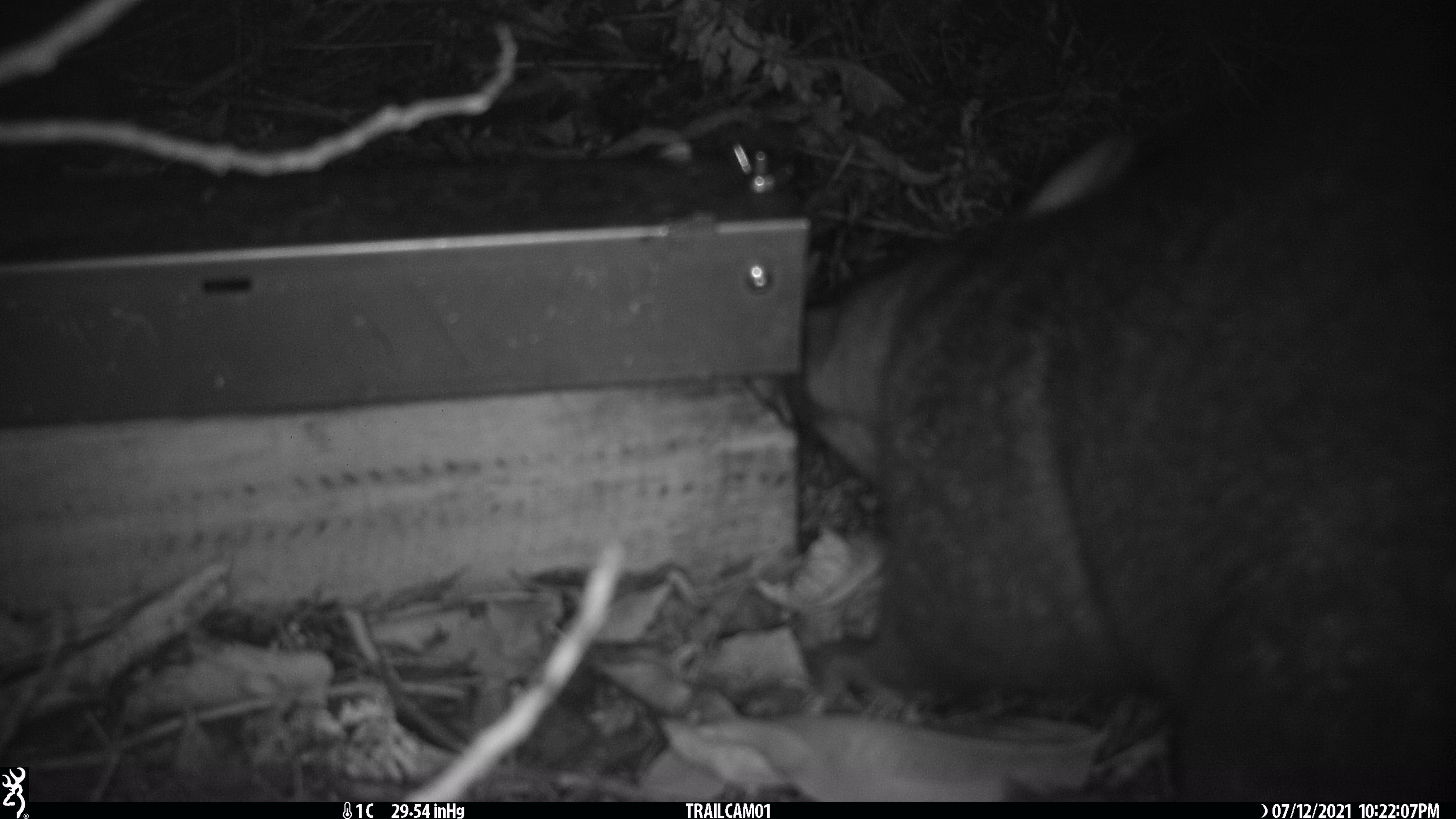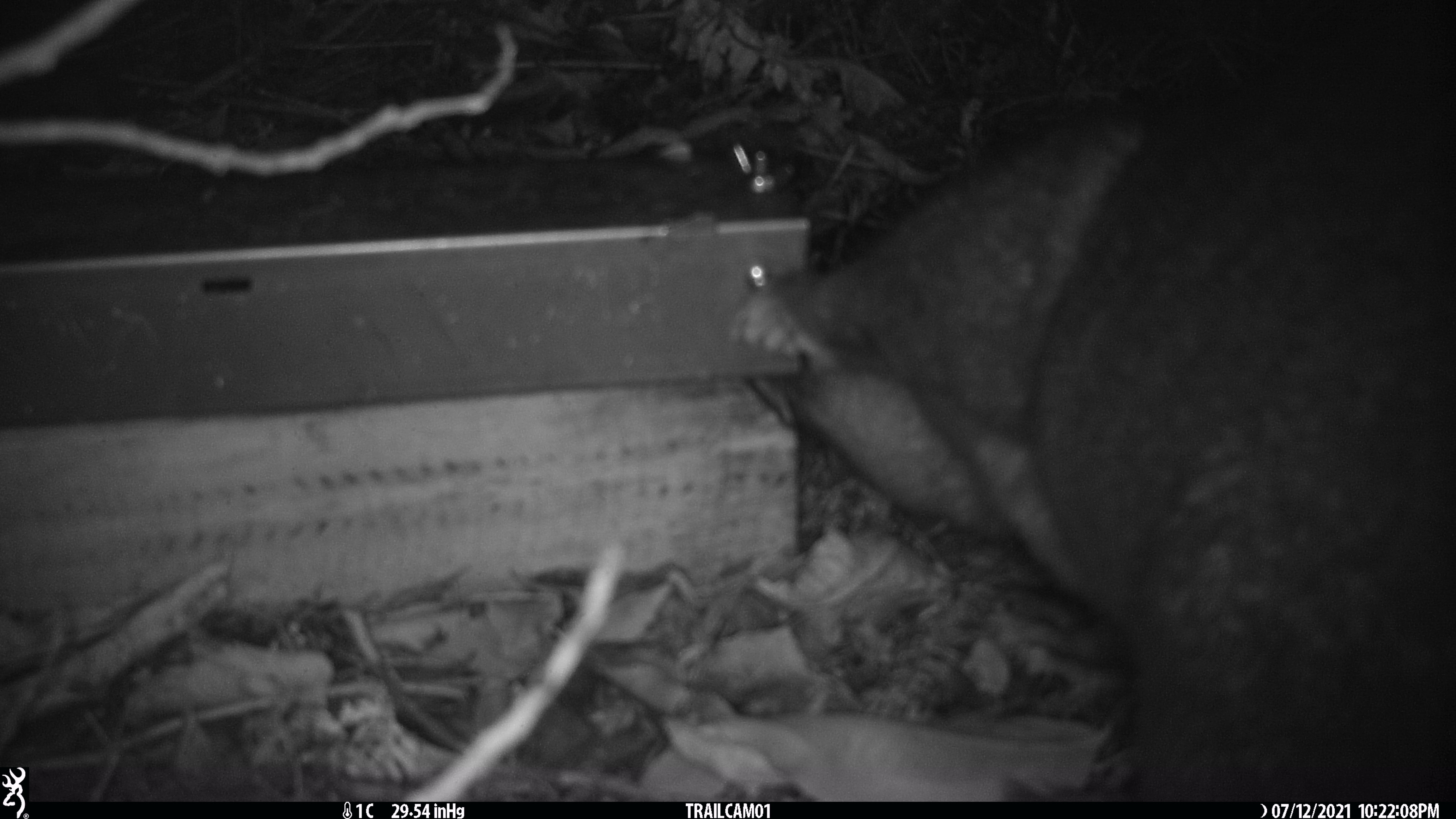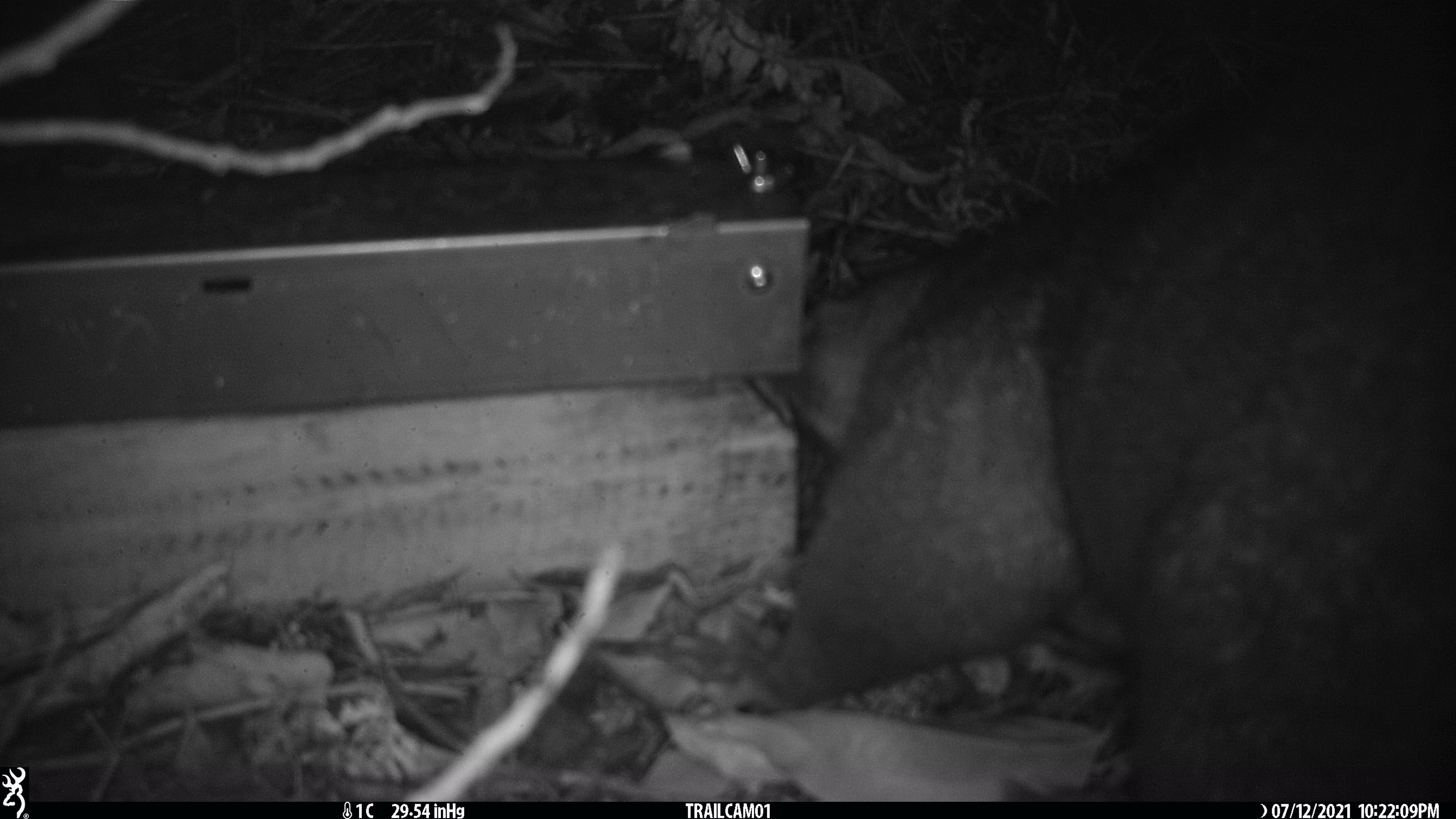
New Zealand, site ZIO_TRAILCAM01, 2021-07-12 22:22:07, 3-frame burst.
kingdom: Animalia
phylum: Chordata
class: Mammalia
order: Diprotodontia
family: Phalangeridae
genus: Trichosurus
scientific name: Trichosurus vulpecula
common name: common brushtail possum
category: possum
Possum (common brushtail possum) (Trichosurus vulpecula).